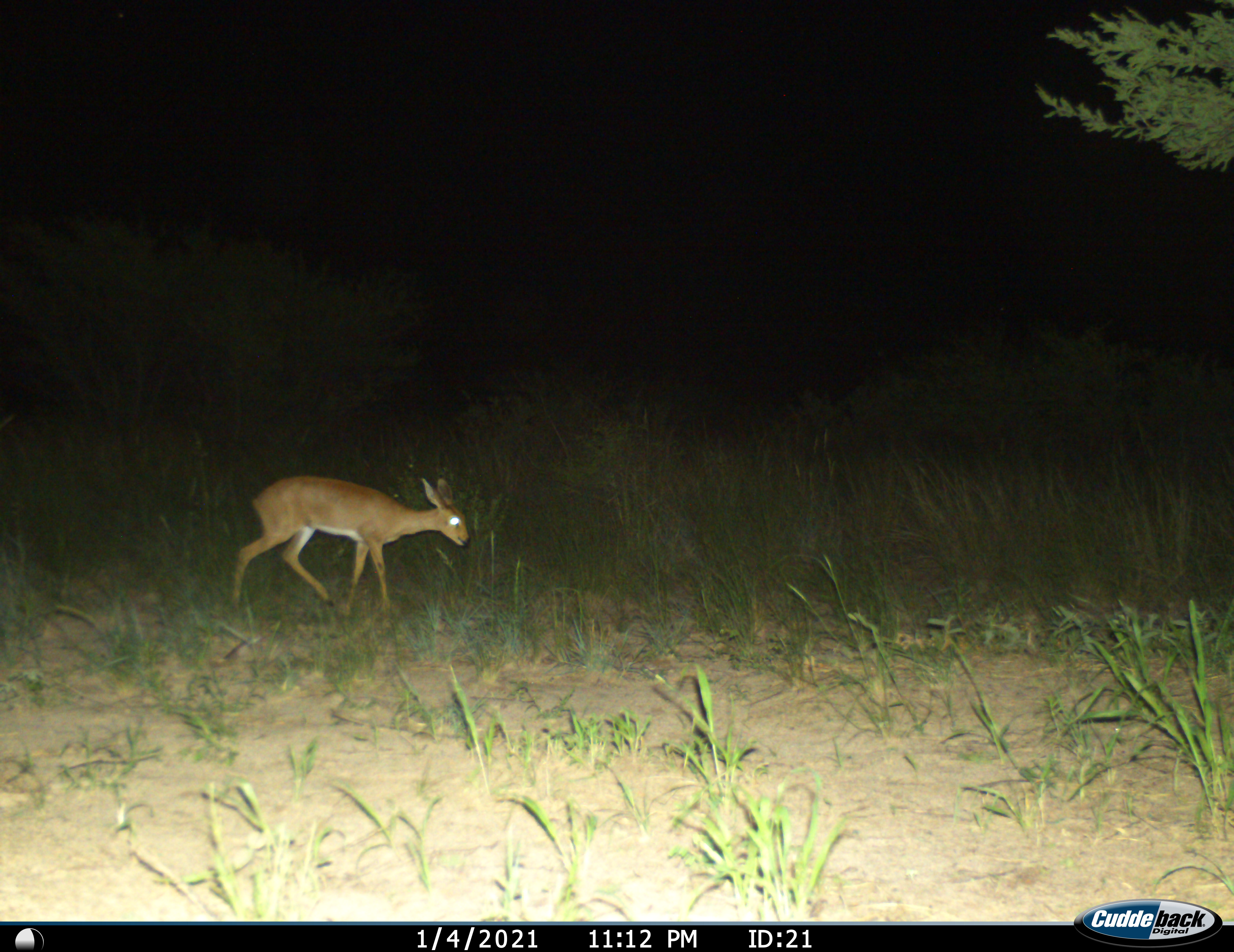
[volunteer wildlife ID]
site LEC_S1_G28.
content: unidentified animal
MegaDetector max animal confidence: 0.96